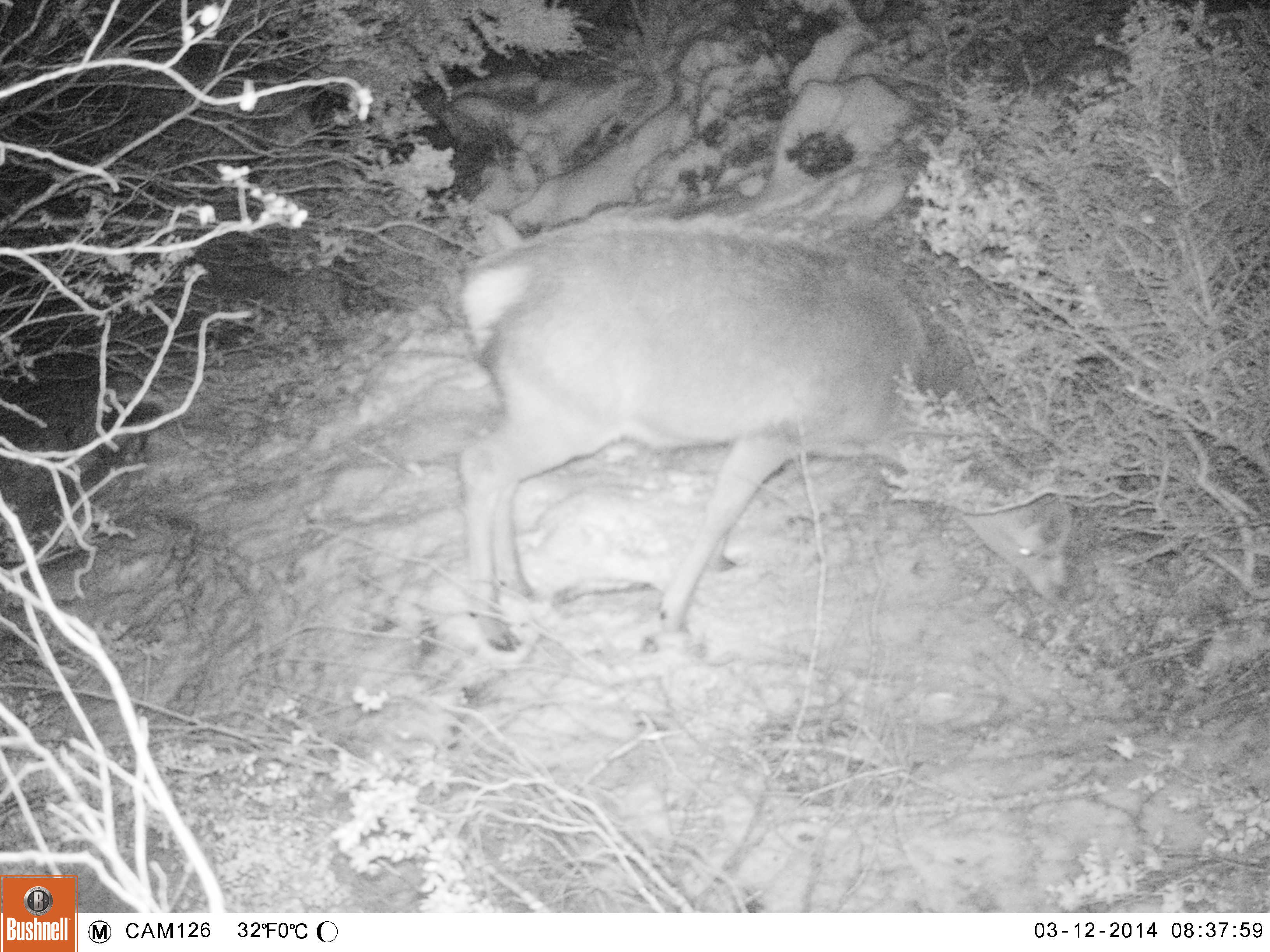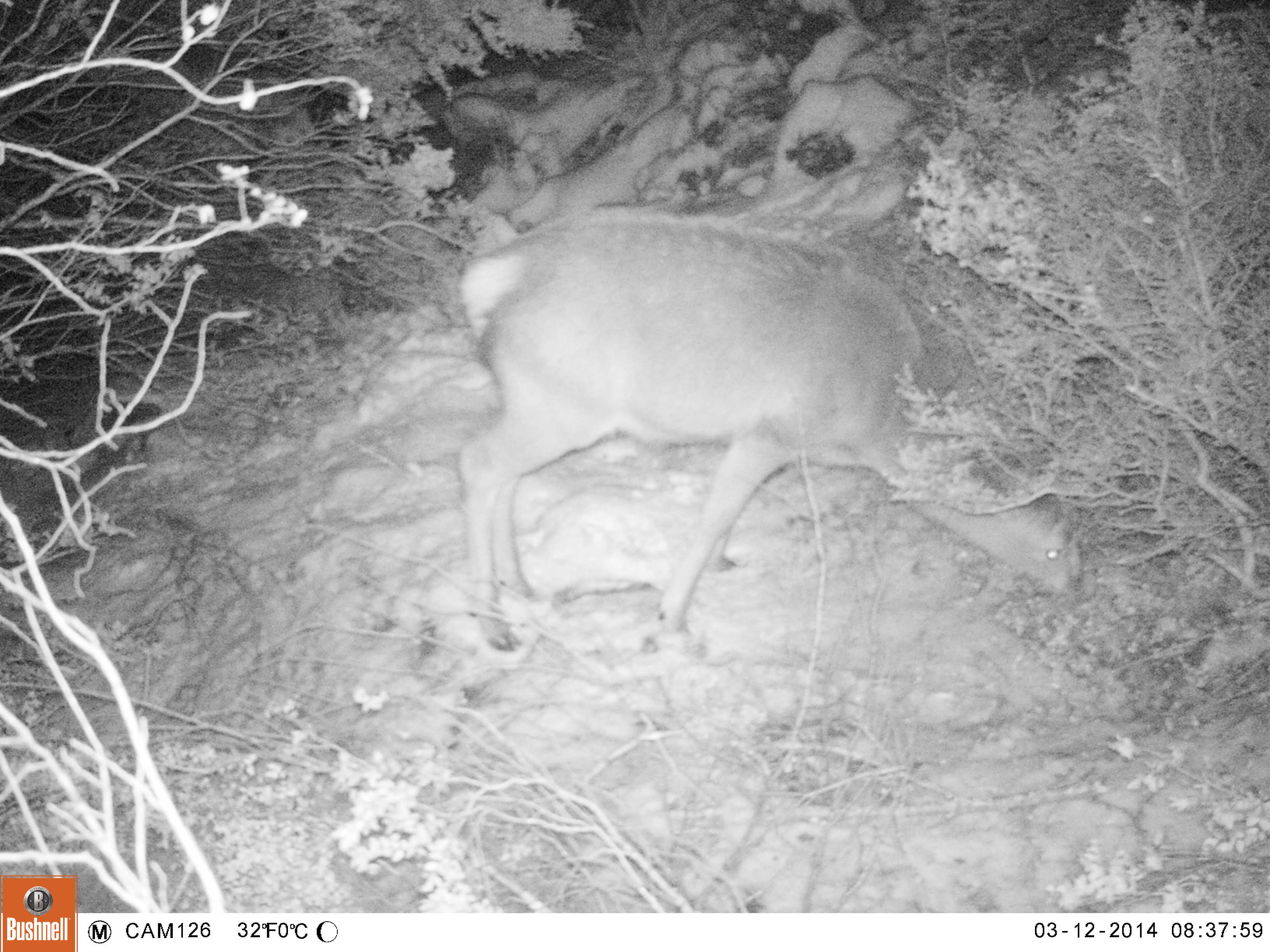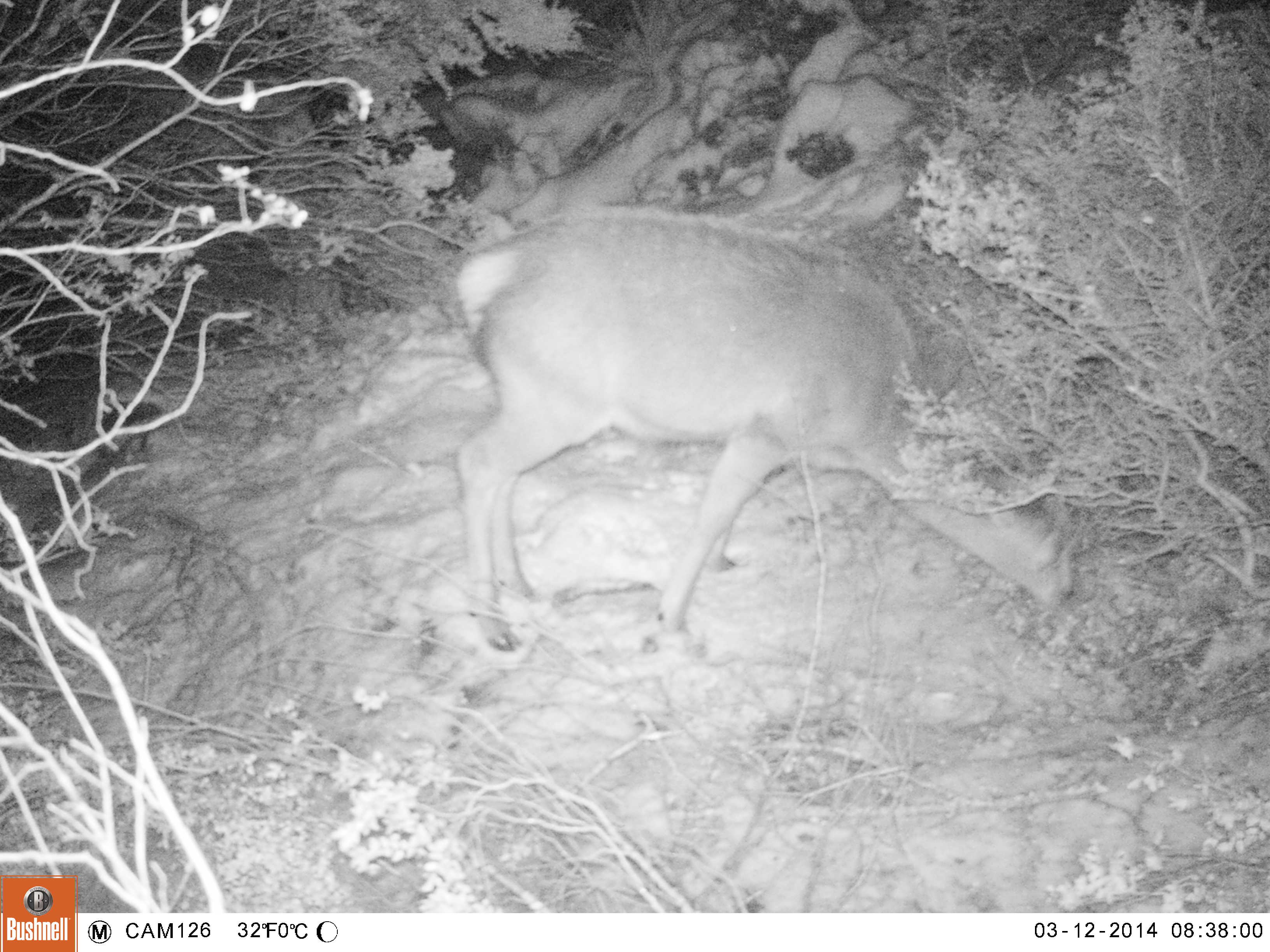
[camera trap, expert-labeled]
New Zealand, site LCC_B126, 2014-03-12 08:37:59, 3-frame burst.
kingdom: Animalia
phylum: Chordata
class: Mammalia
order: Artiodactyla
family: Cervidae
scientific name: Cervidae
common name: deer